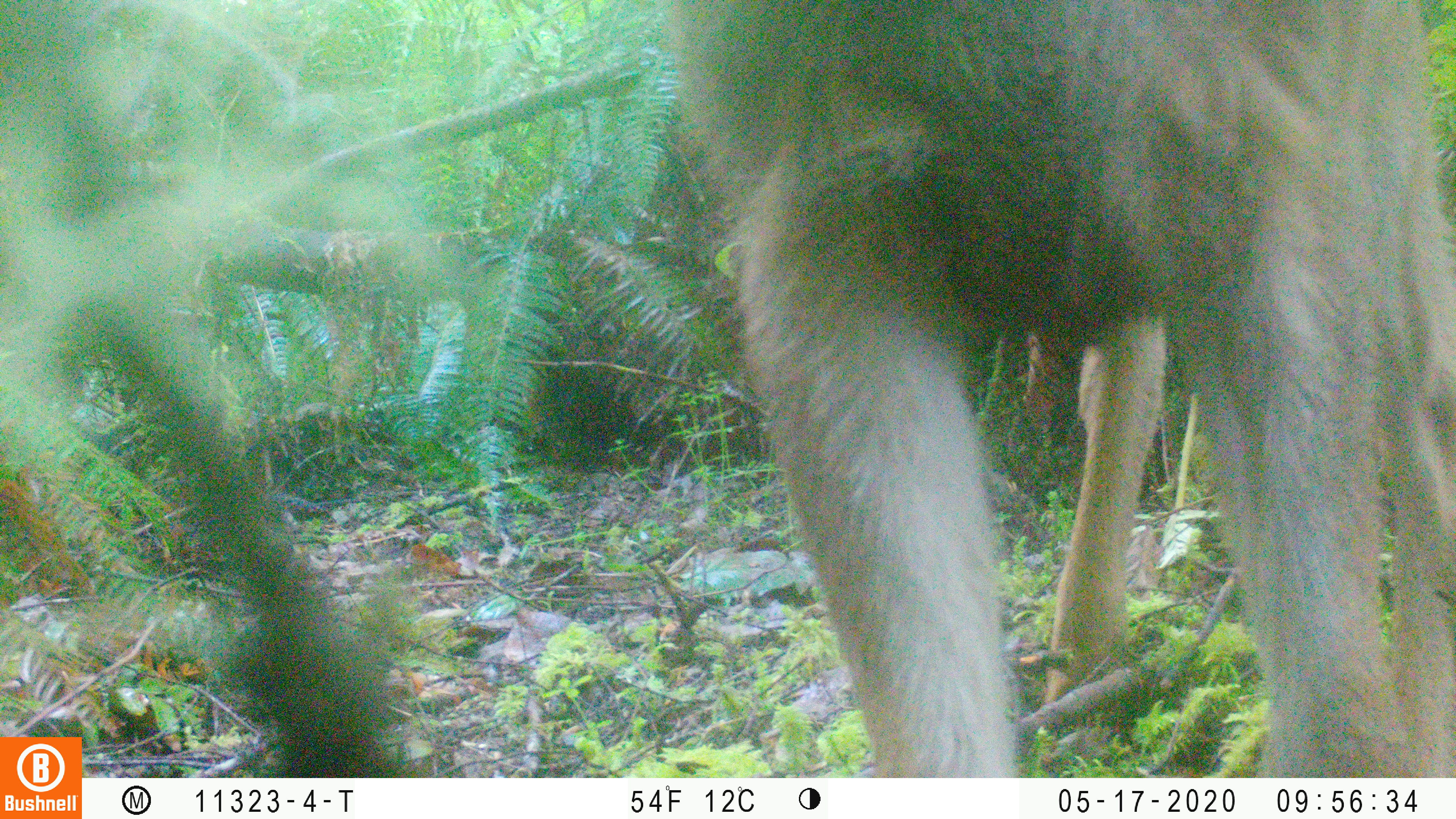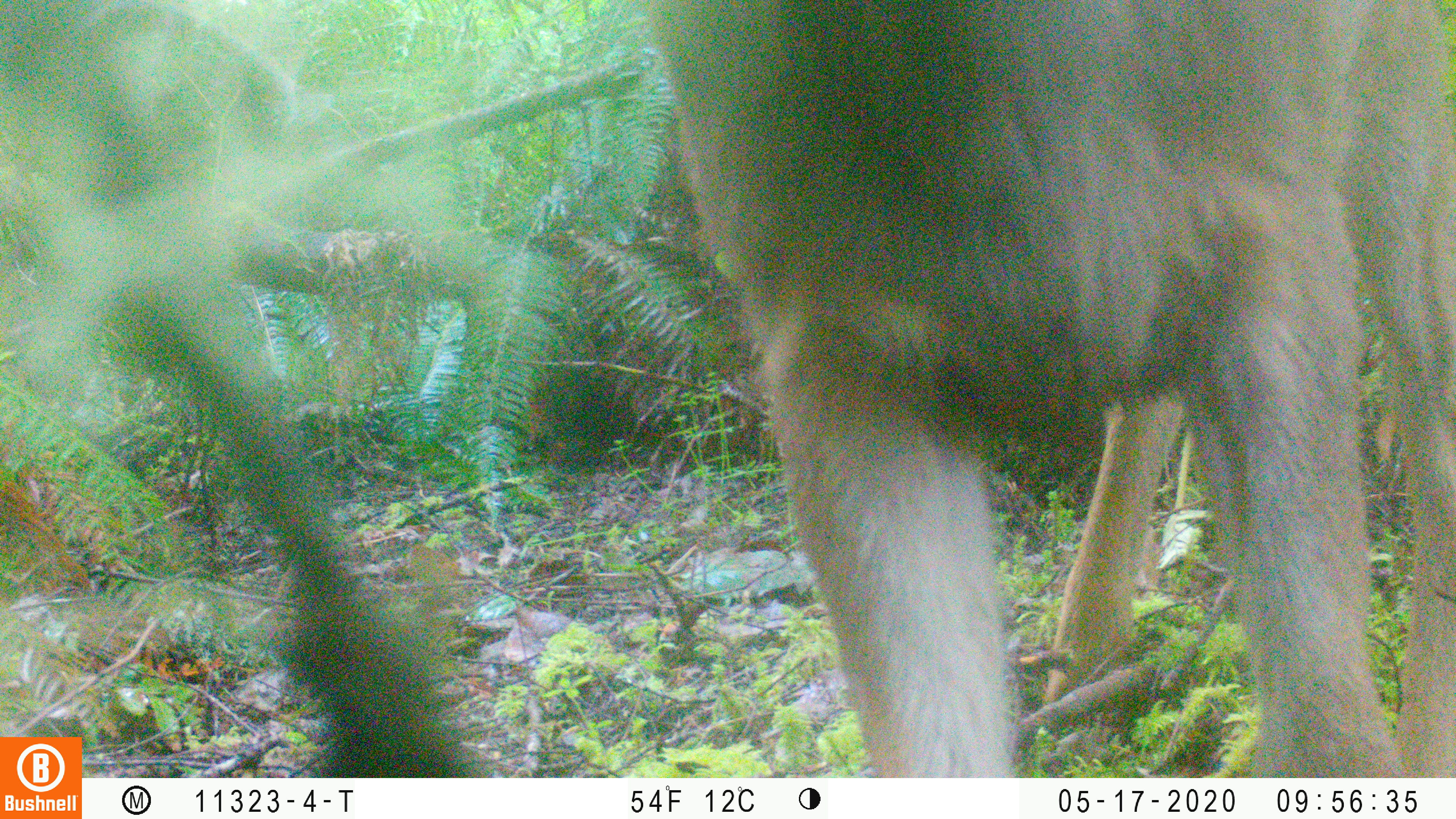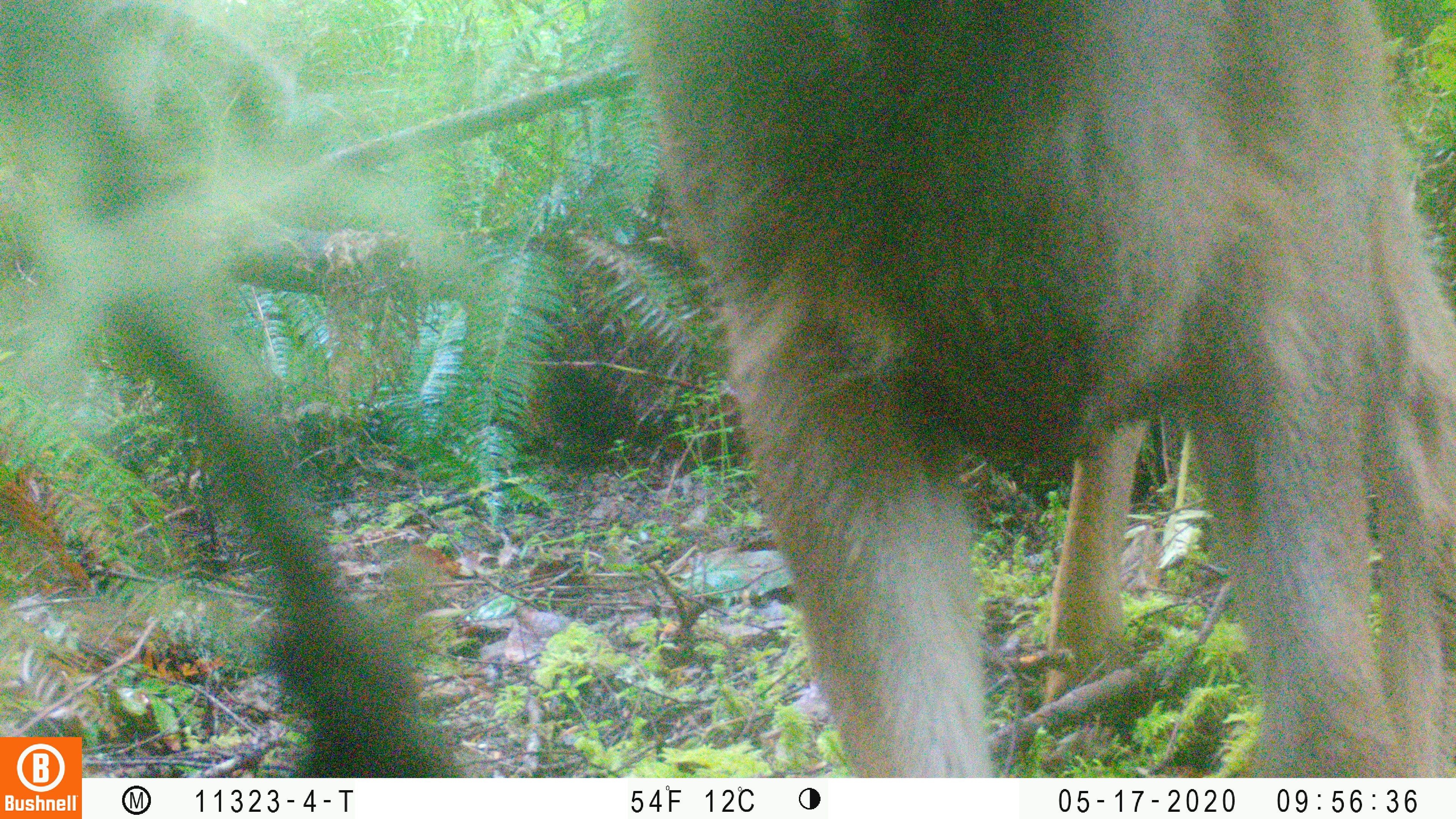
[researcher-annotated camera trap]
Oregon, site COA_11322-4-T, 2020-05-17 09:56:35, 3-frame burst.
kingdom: Animalia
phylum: Chordata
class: Mammalia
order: Artiodactyla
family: Cervidae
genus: Odocoileus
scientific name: Odocoileus hemionus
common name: black-tailed deer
Black-tailed deer (Odocoileus hemionus).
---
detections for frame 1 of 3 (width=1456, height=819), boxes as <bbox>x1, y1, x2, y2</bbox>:
black-tailed deer: <bbox>654, 2, 1449, 770</bbox>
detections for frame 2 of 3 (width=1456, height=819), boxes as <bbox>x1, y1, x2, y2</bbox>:
black-tailed deer: <bbox>641, 0, 1453, 768</bbox>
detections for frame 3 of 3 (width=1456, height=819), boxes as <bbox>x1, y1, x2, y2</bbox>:
black-tailed deer: <bbox>637, 2, 1455, 765</bbox>